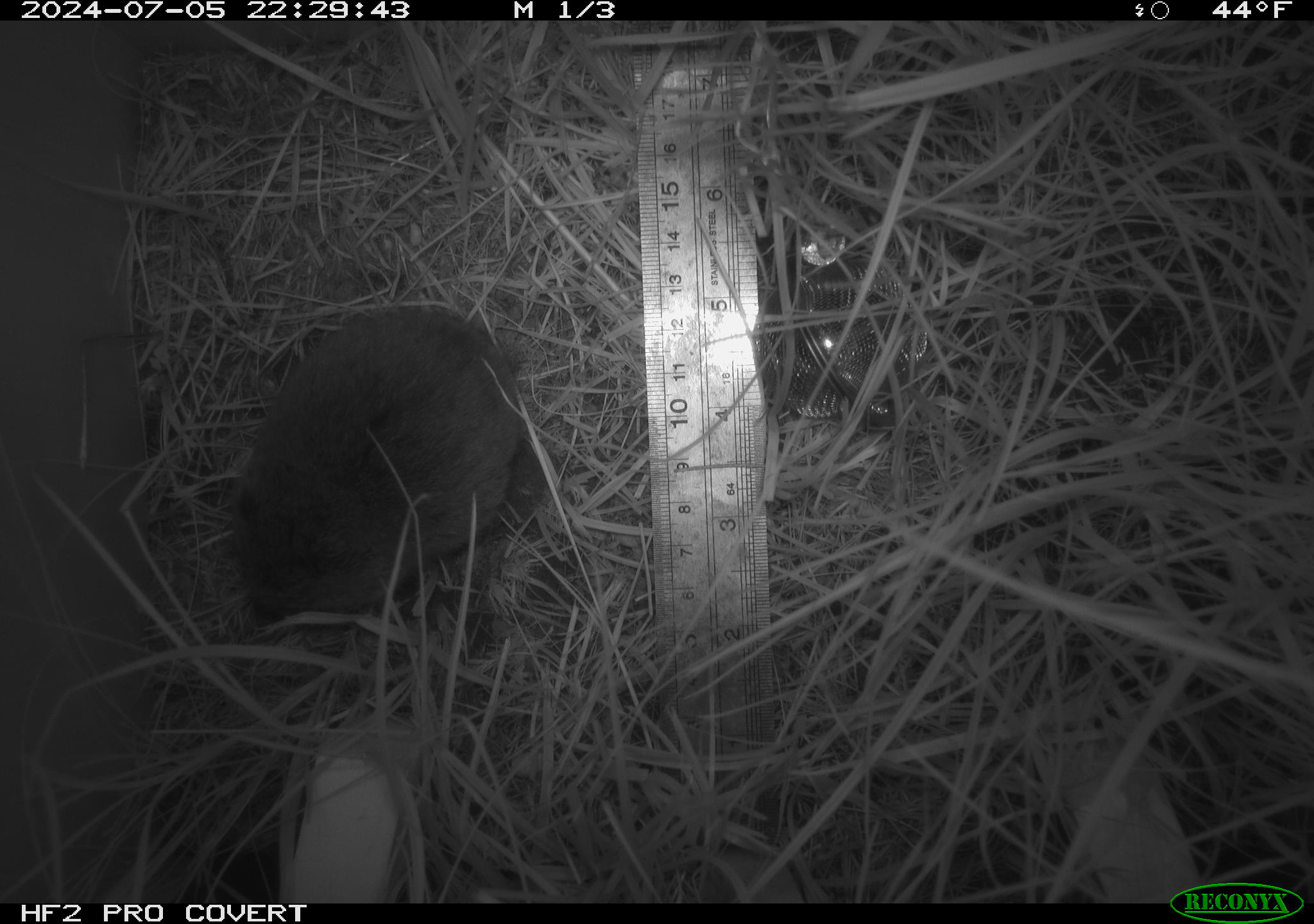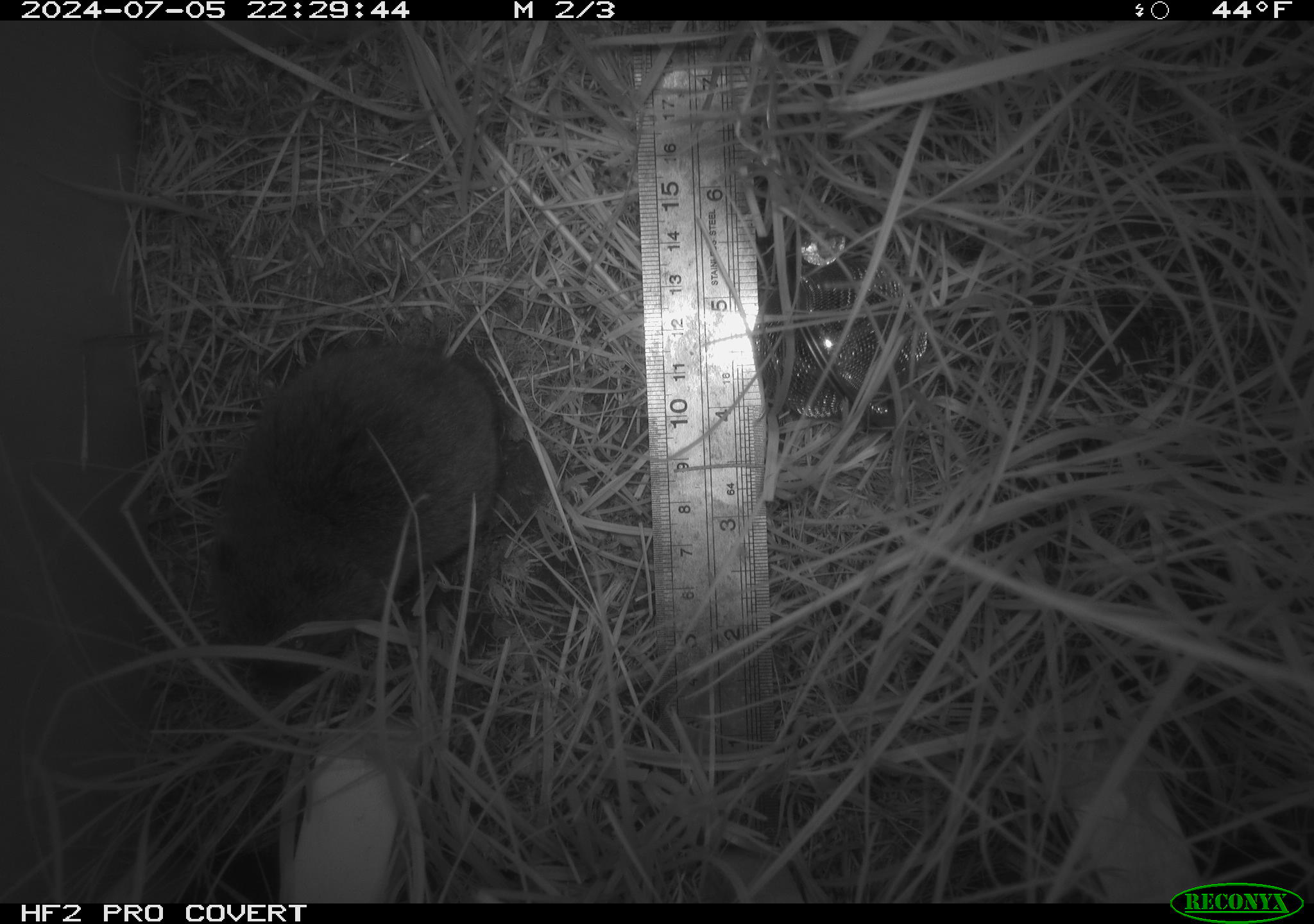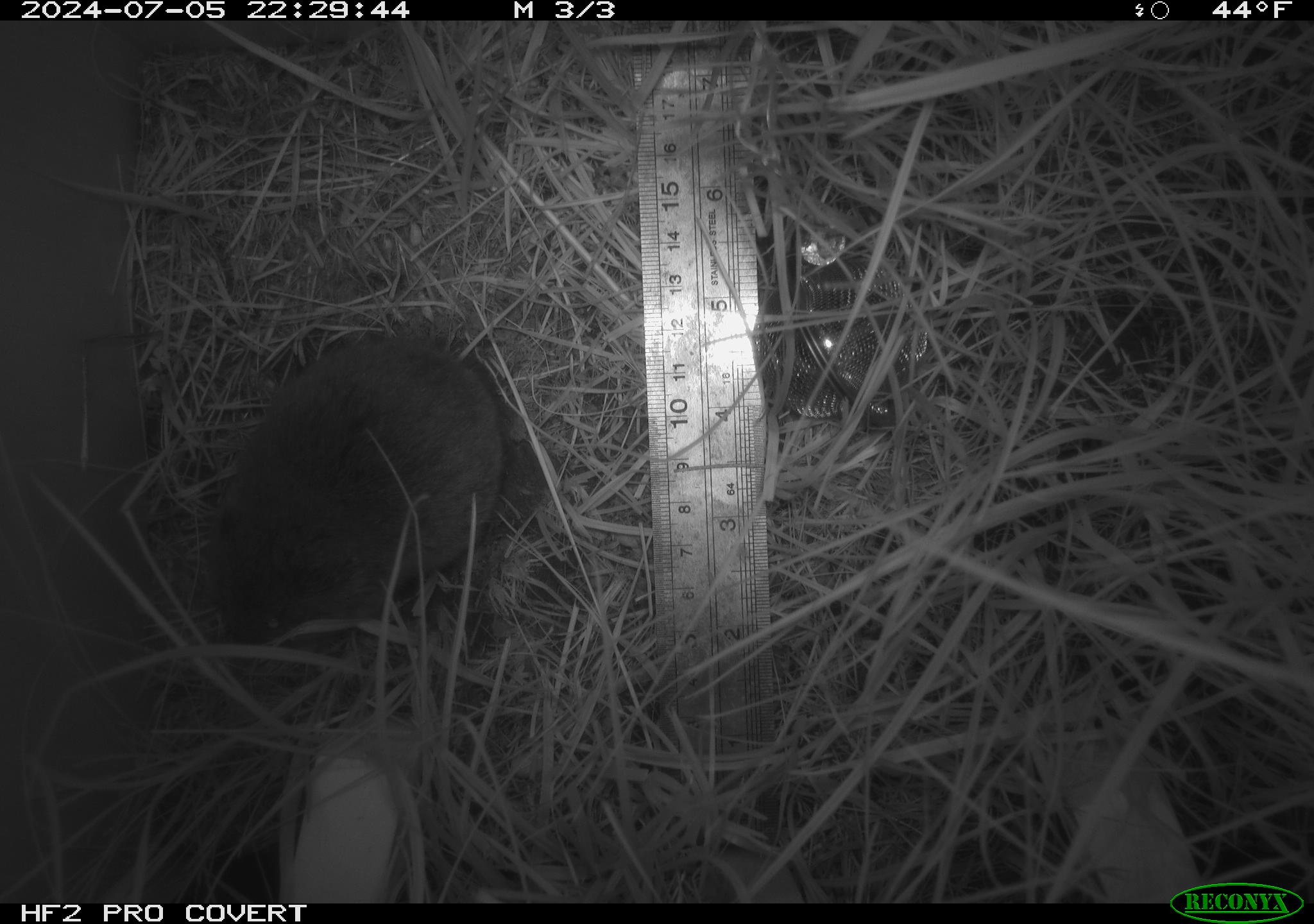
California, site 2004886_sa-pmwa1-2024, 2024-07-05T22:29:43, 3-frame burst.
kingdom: Animalia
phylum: Chordata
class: Mammalia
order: Rodentia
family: Cricetidae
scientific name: Arvicolinae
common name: voles, lemmings, and muskrats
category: arvicolinae subfamily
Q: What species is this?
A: Arvicolinae subfamily (voles, lemmings, and muskrats) (Arvicolinae).